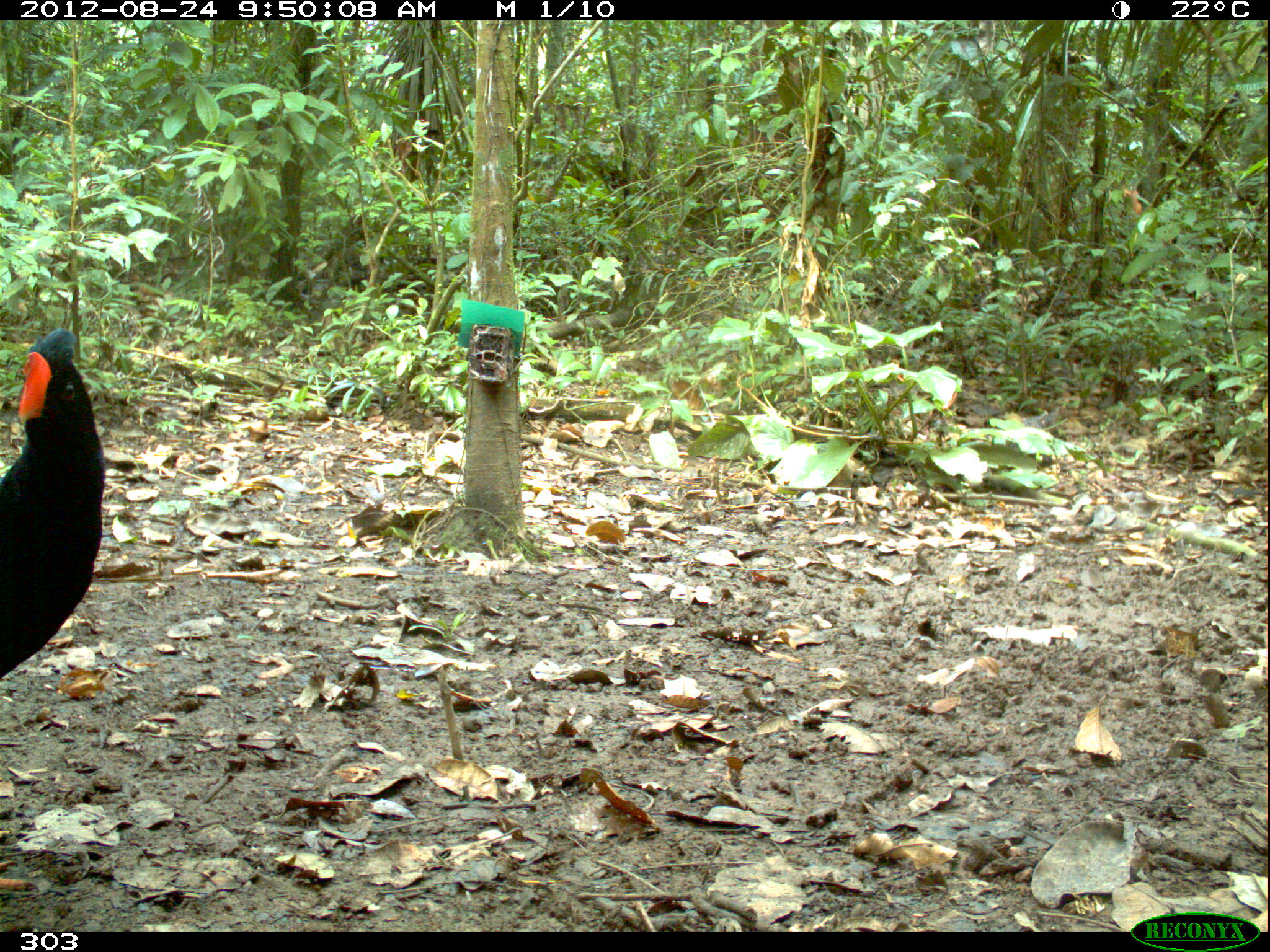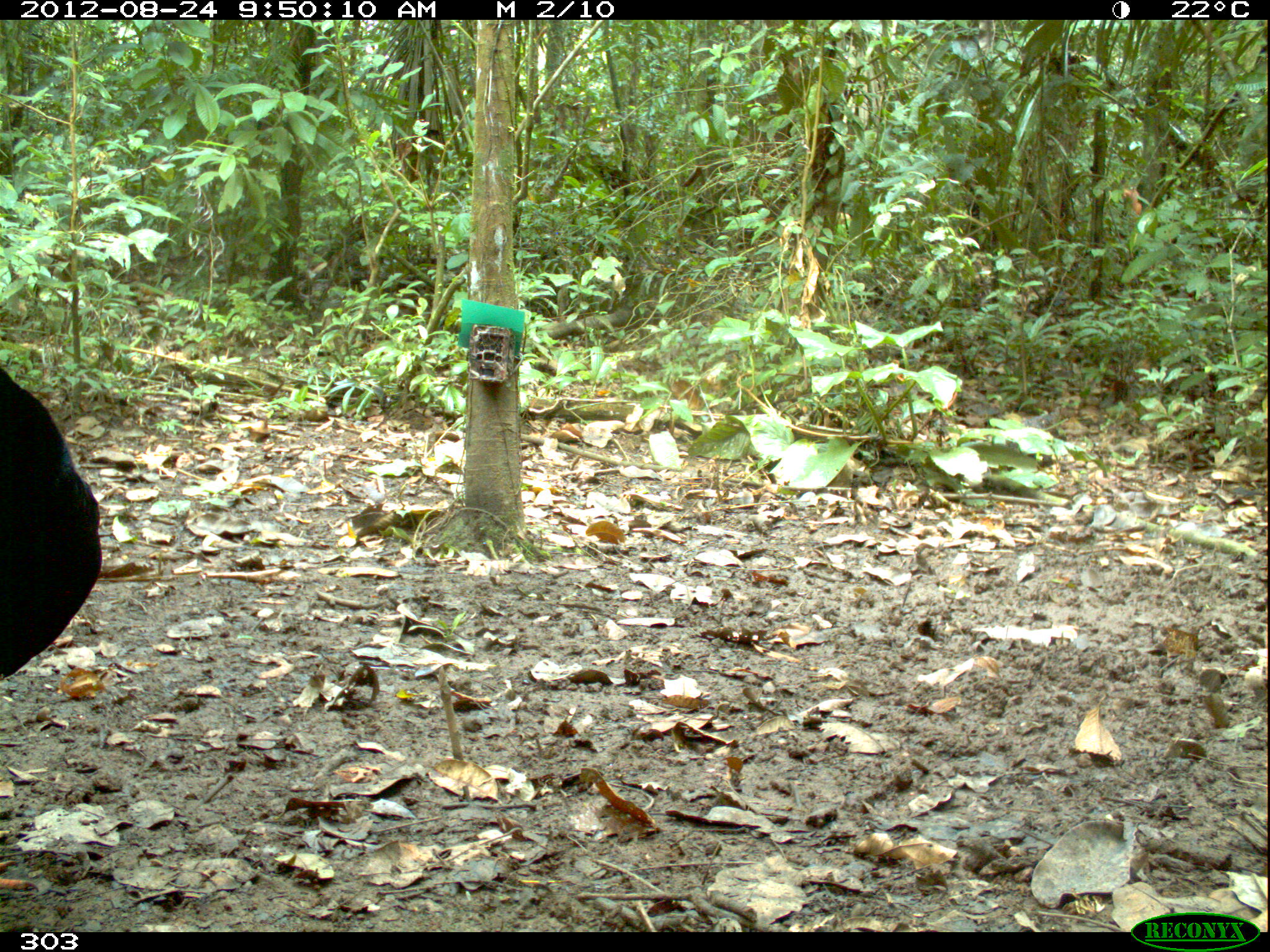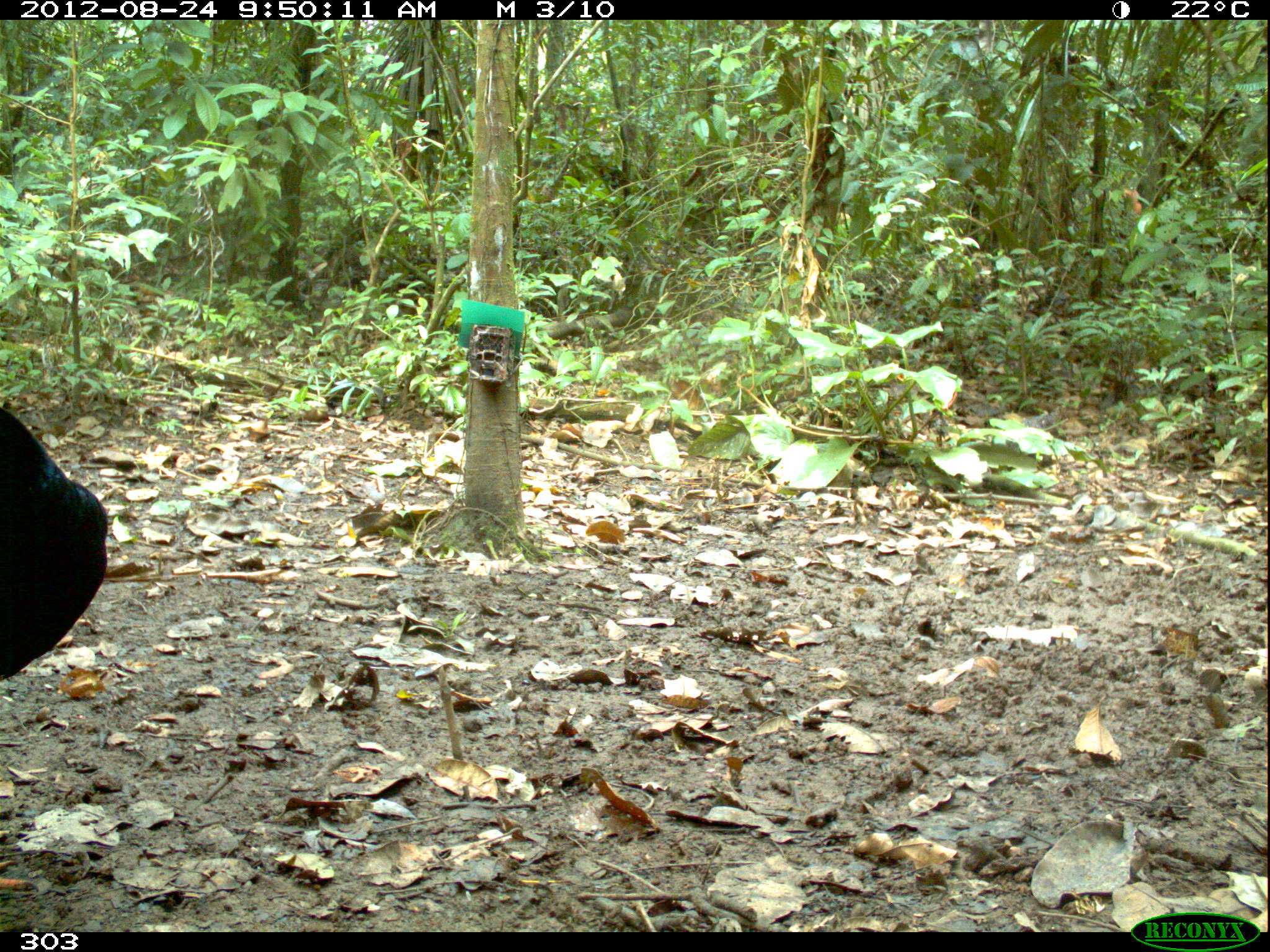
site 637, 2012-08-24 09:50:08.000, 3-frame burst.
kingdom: Animalia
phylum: Chordata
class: Aves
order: Galliformes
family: Cracidae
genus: Mitu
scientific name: Mitu tuberosum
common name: razor-billed curassow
Mitu tuberosum (razor-billed curassow).